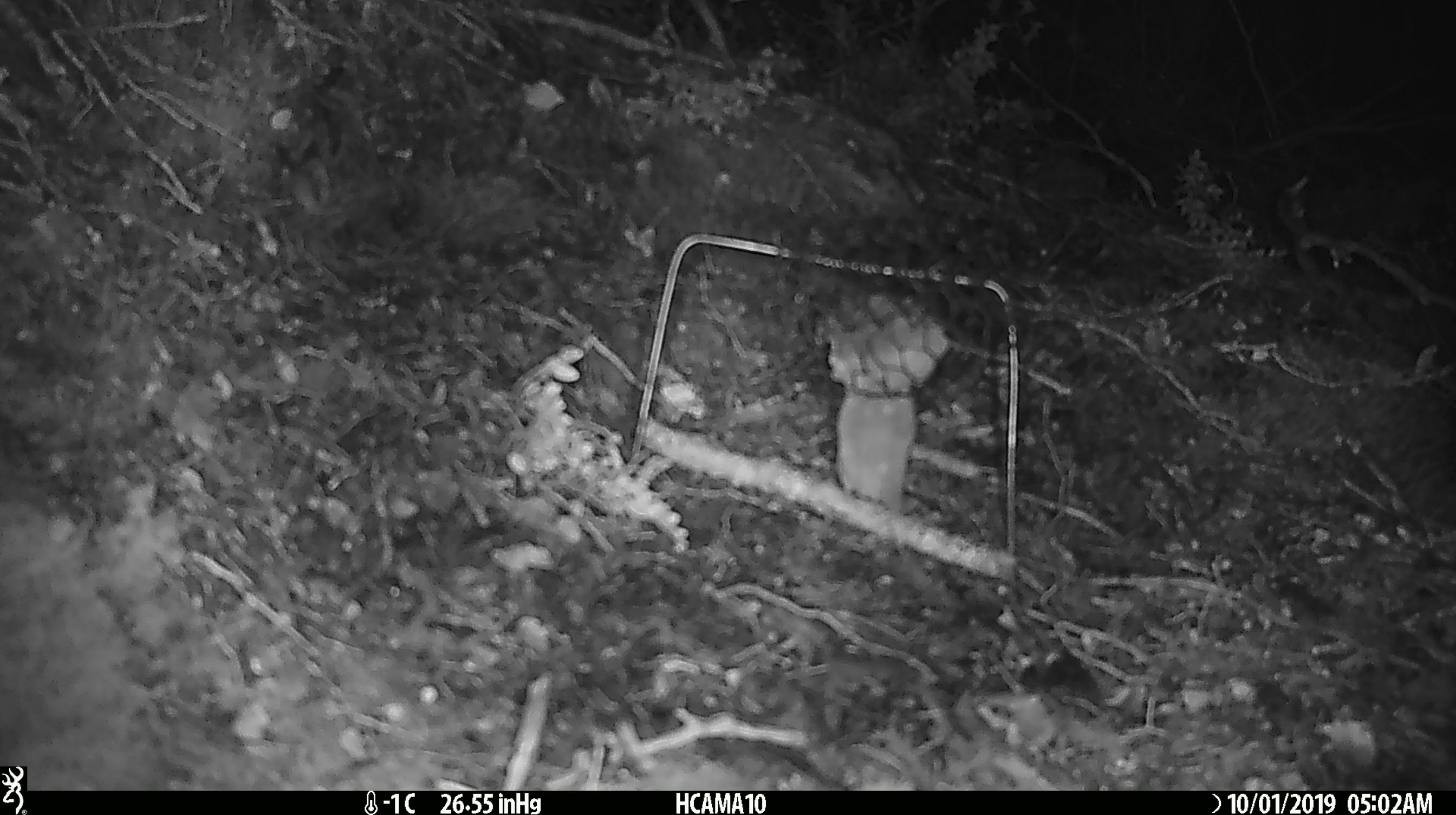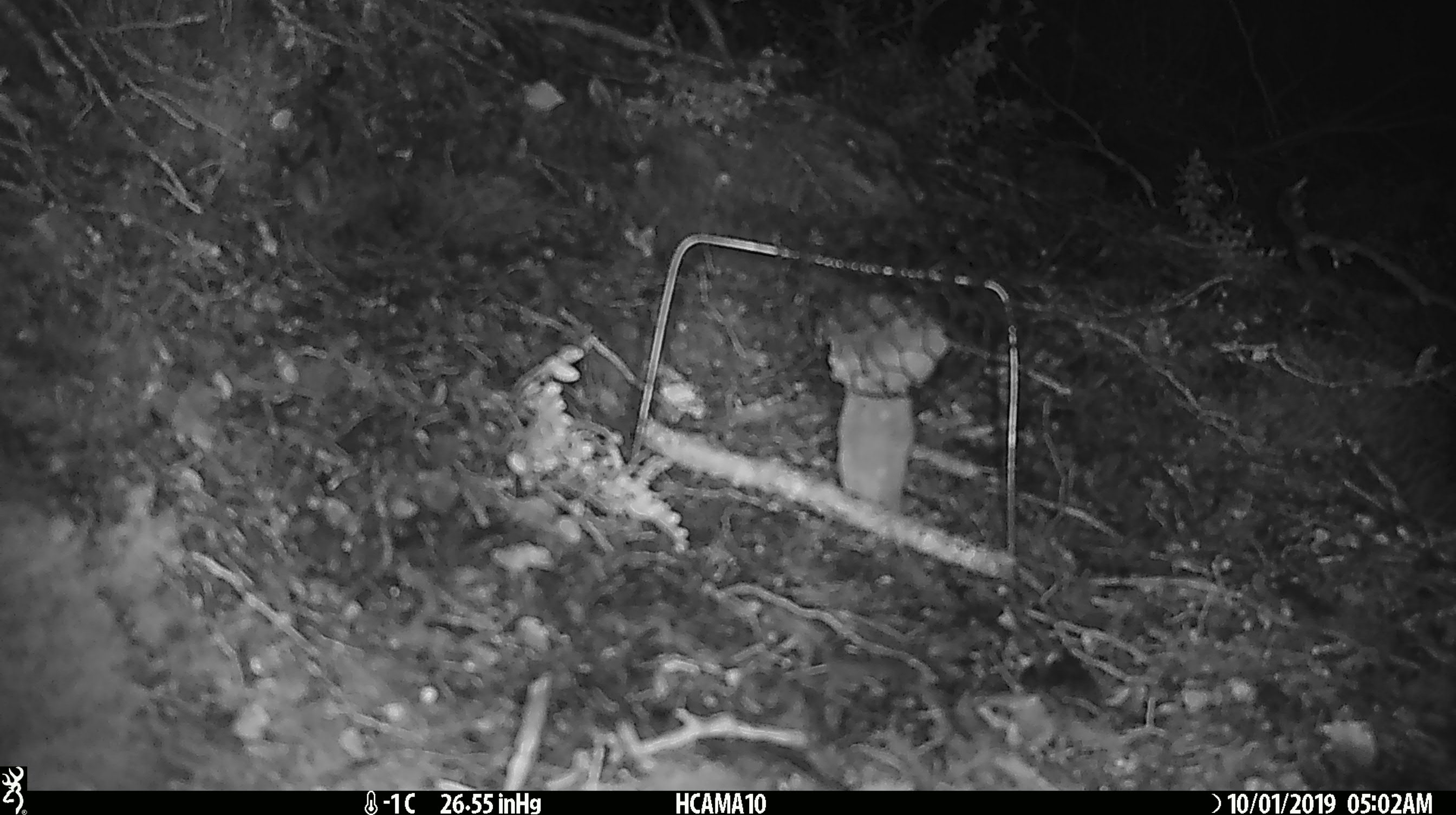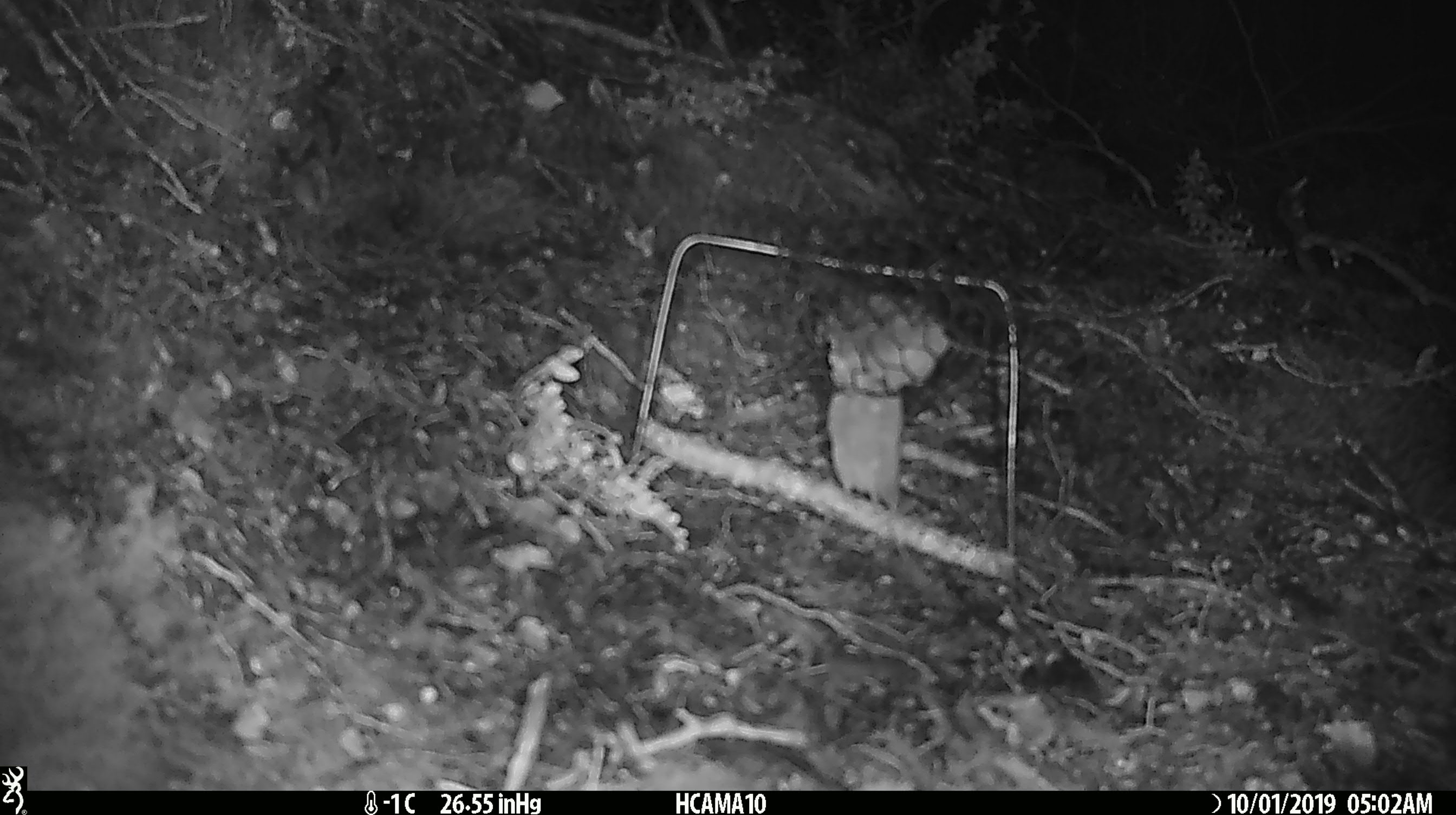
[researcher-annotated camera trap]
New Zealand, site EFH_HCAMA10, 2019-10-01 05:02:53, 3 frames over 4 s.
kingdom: Animalia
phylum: Chordata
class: Mammalia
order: Rodentia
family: Muridae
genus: Mus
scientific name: Mus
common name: mouse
Mouse (Mus).